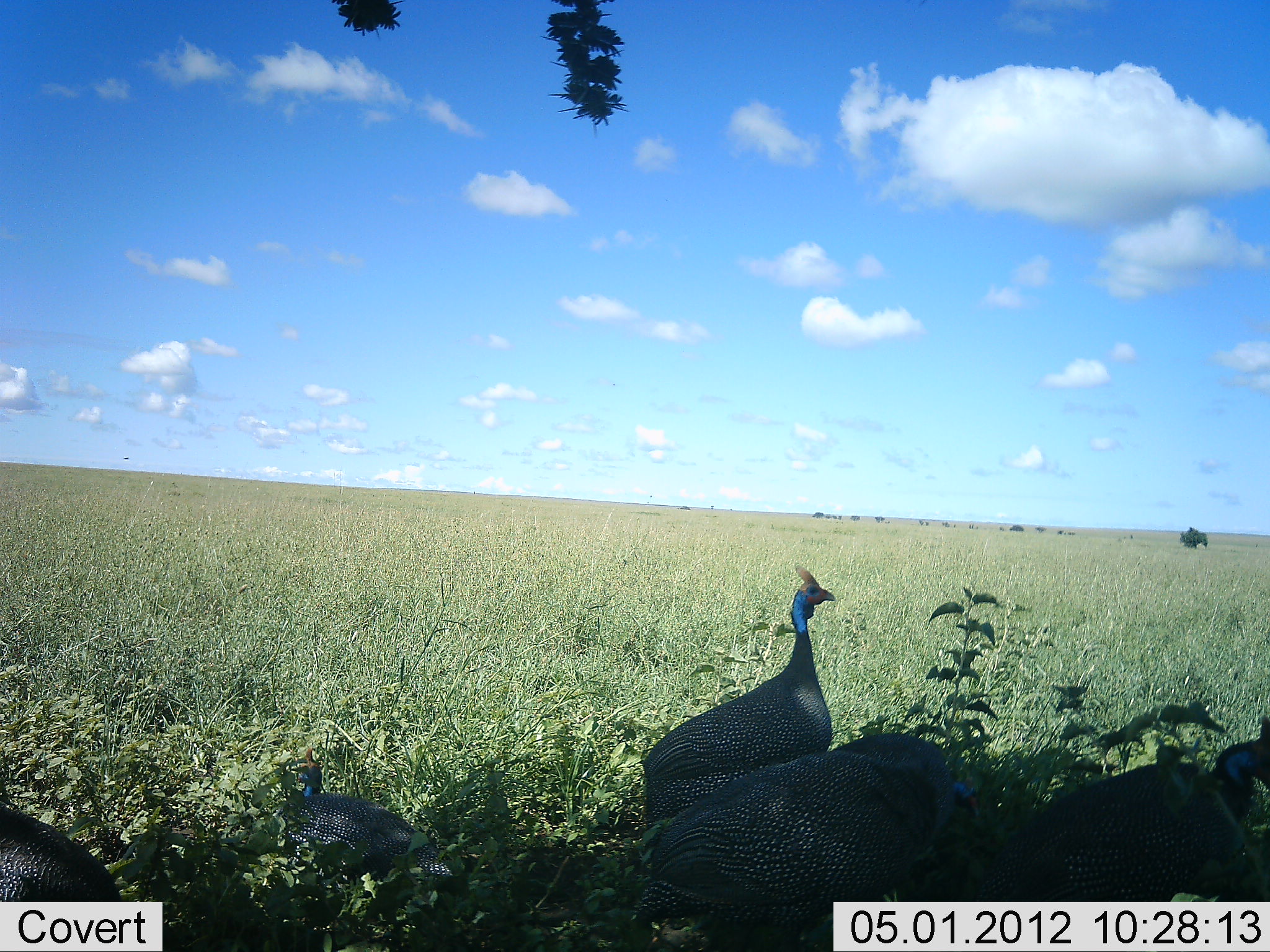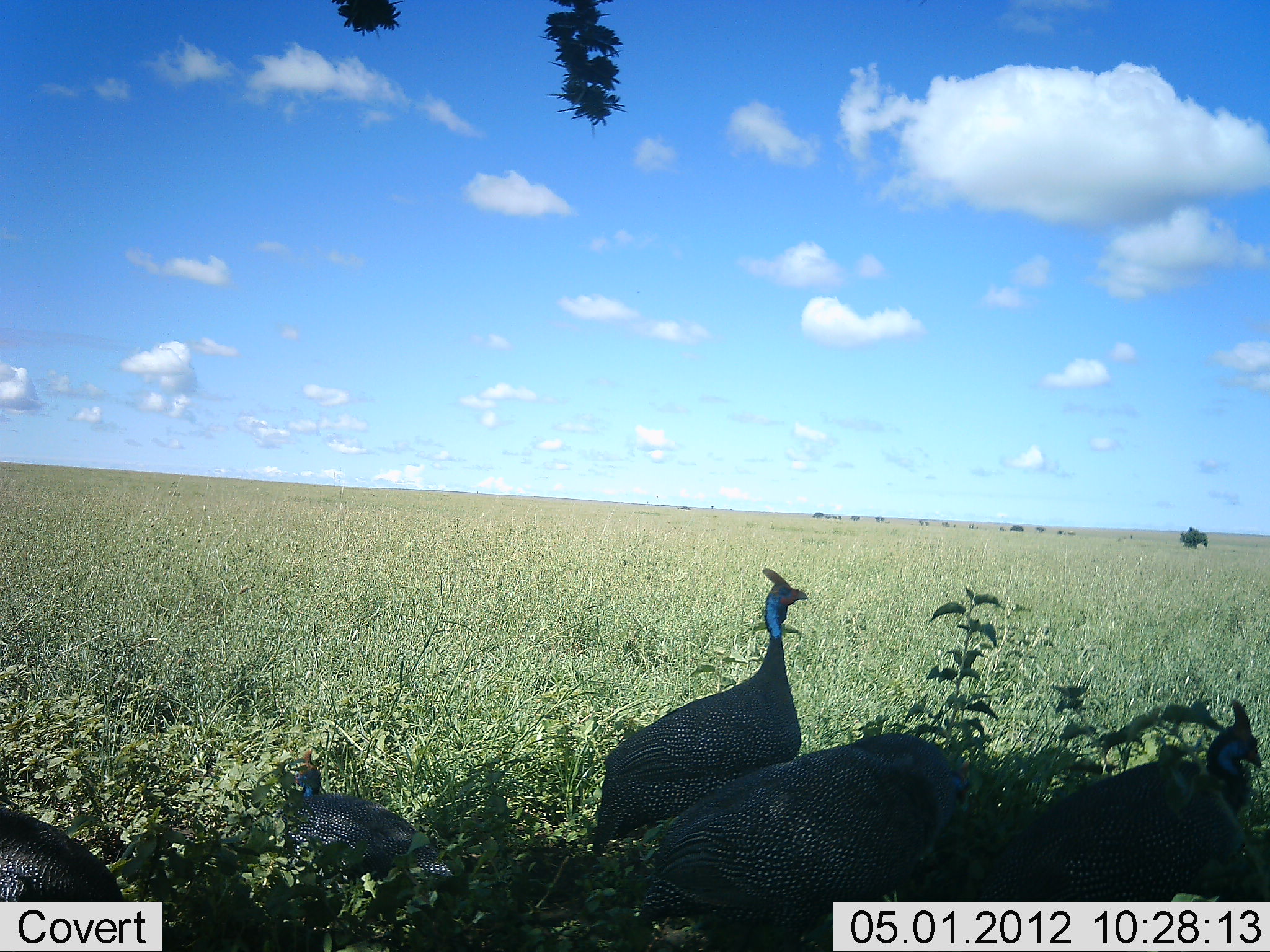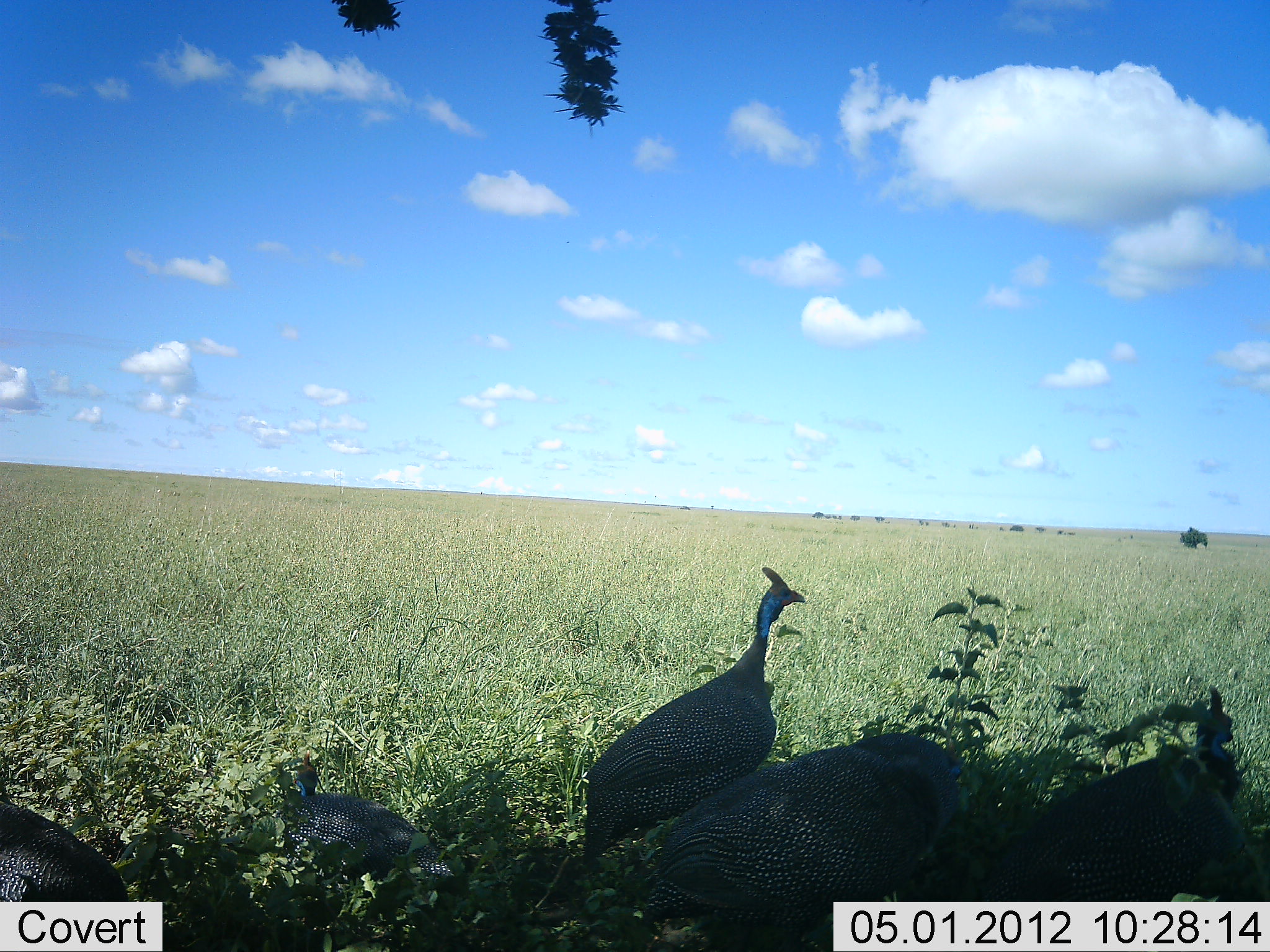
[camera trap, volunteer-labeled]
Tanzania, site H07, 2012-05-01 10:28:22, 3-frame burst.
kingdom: Animalia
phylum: Chordata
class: Aves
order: Galliformes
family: Numididae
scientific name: Numididae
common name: guinea fowl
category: guineafowl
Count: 5.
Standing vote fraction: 90%.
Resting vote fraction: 45%.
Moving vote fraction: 28%.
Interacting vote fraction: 0%.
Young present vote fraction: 17%.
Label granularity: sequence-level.